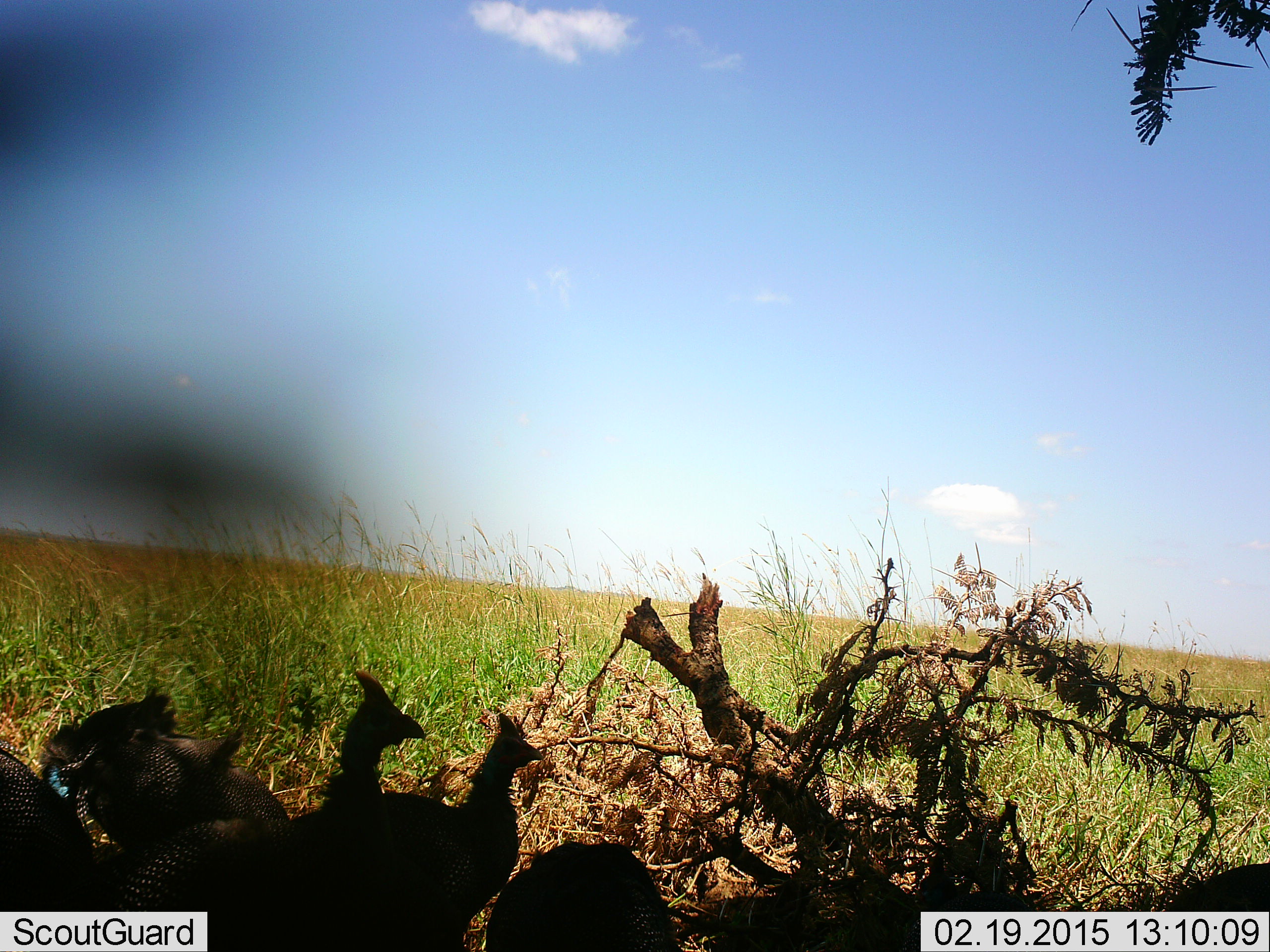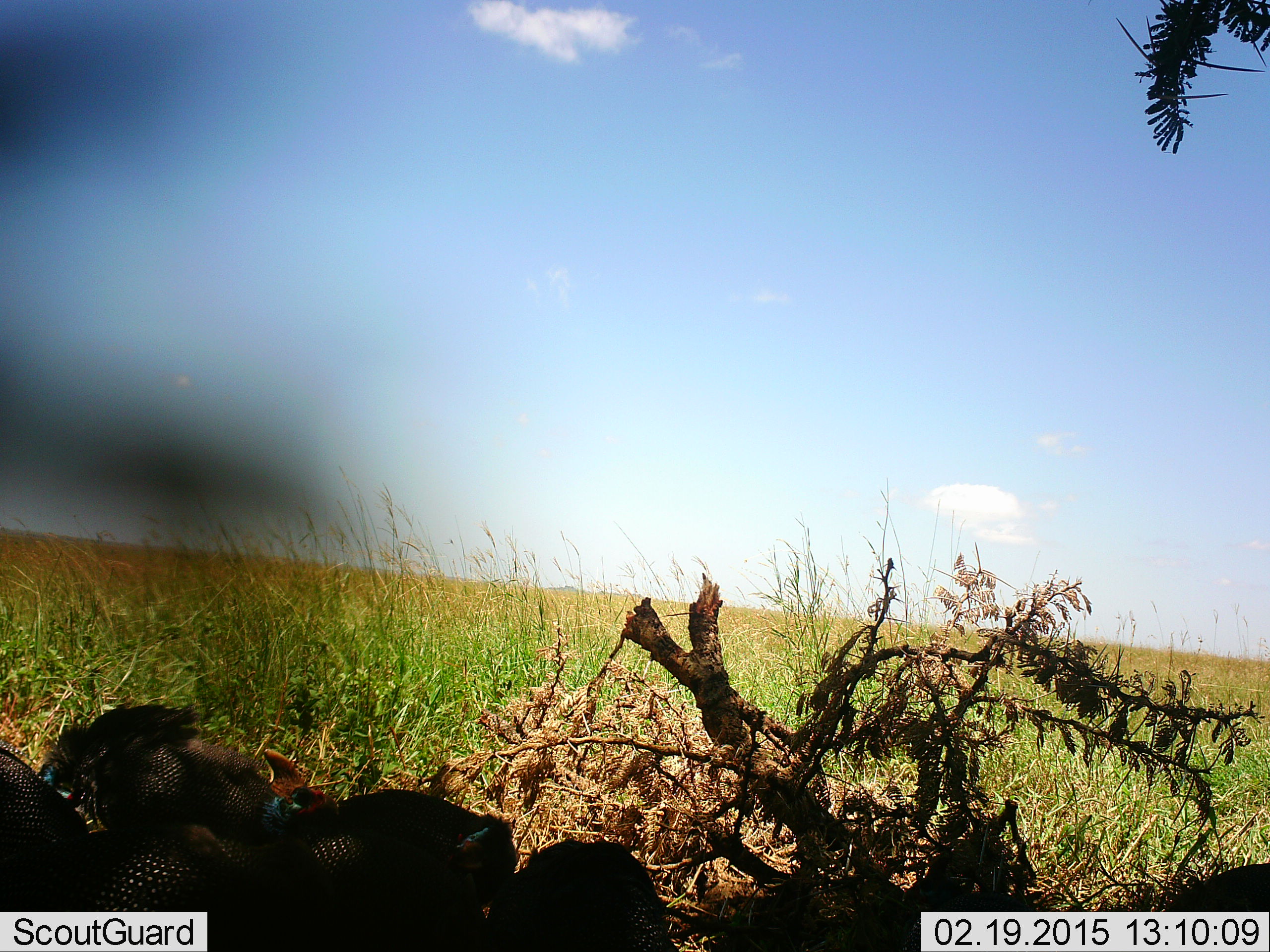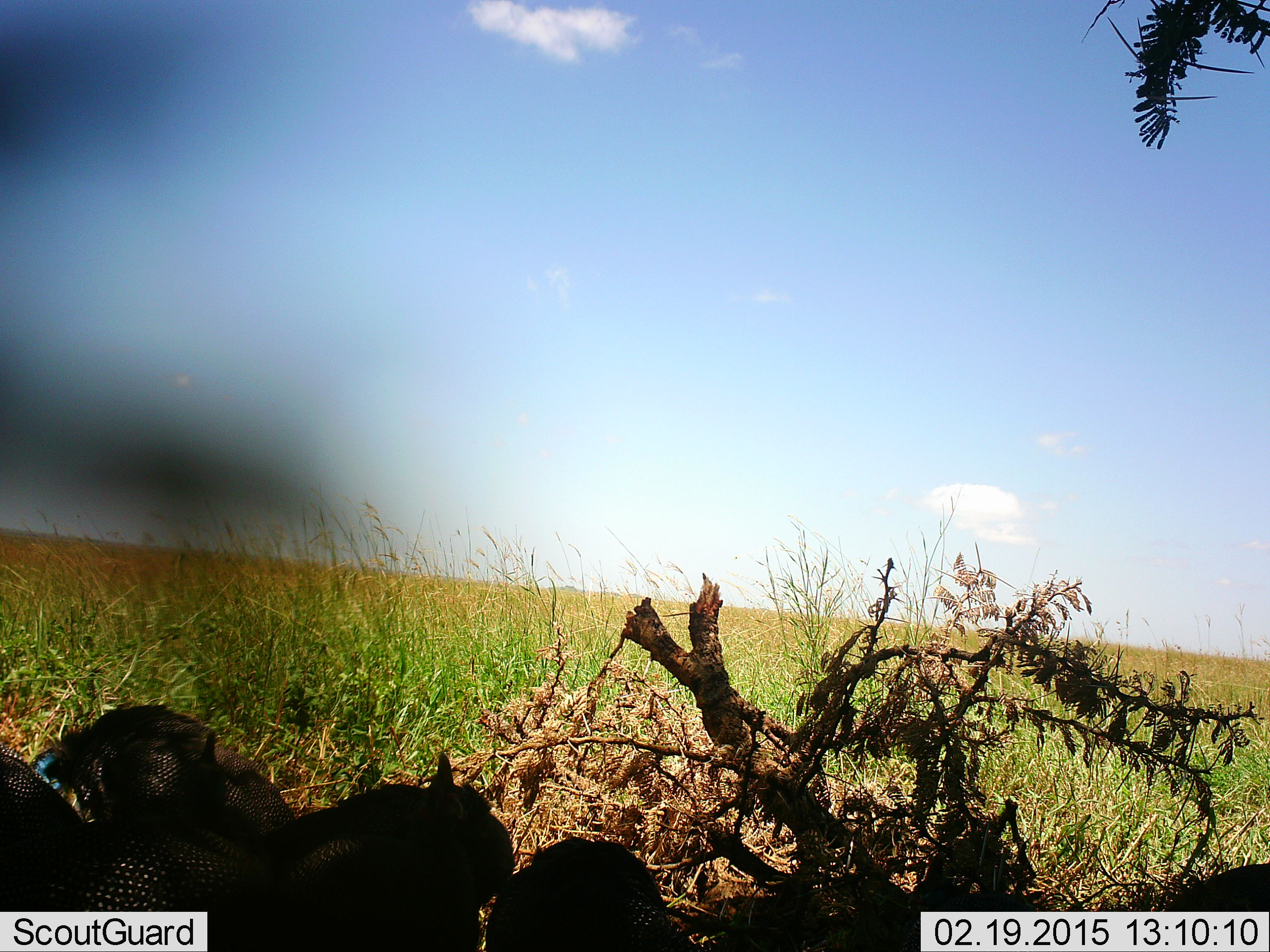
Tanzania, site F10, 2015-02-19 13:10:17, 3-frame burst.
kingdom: Animalia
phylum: Chordata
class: Aves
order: Galliformes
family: Numididae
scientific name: Numididae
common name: guinea fowl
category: guineafowl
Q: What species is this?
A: Guineafowl (guinea fowl) (Numididae).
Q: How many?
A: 5.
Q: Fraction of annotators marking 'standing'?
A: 50%.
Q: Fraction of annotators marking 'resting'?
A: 20%.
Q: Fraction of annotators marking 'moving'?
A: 30%.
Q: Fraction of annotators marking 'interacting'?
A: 20%.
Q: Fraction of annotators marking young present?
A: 0%.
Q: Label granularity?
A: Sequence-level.